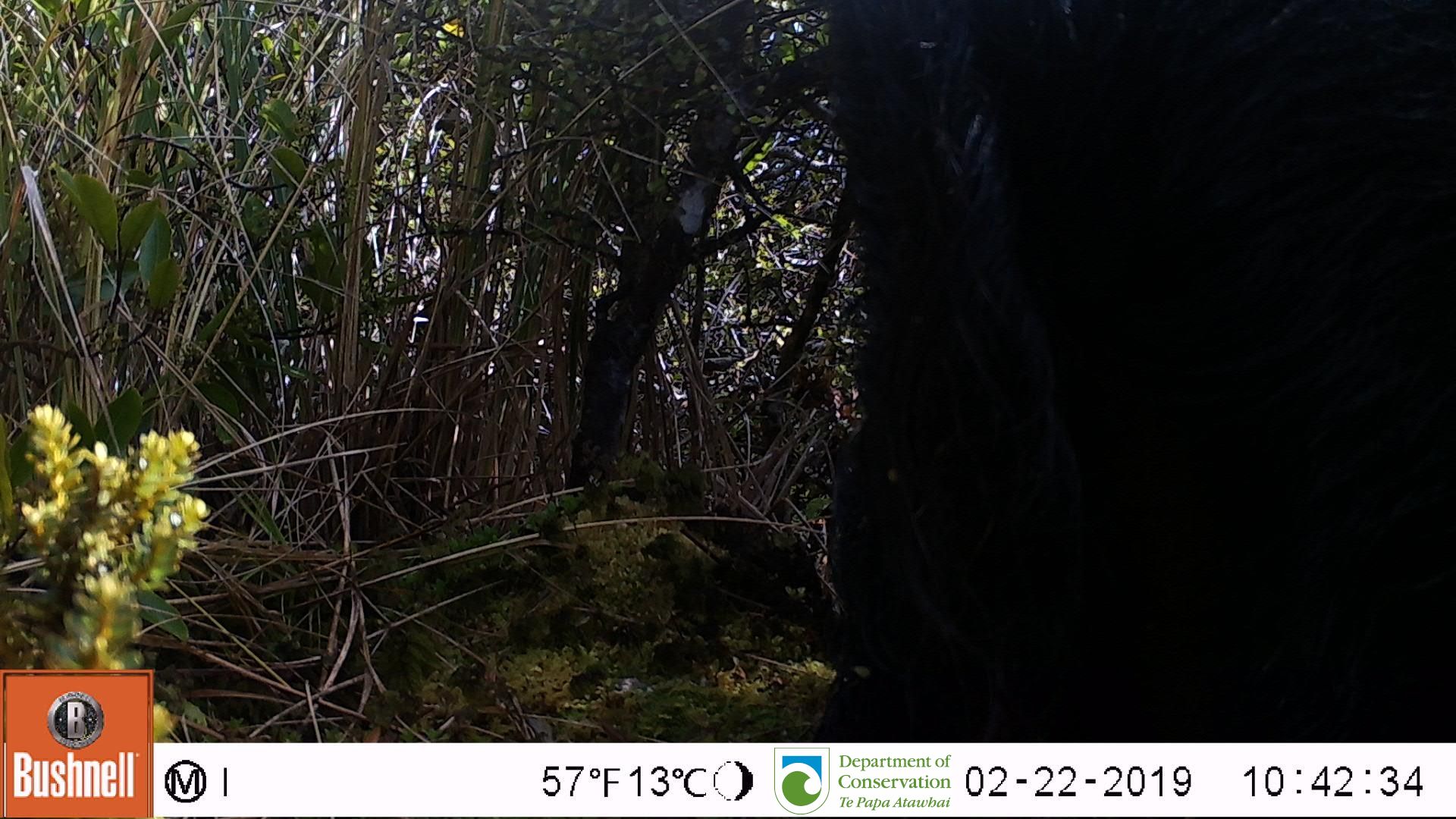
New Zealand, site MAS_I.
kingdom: Animalia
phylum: Chordata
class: Mammalia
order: Artiodactyla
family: Suidae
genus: Sus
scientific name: Sus scrofa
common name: pig